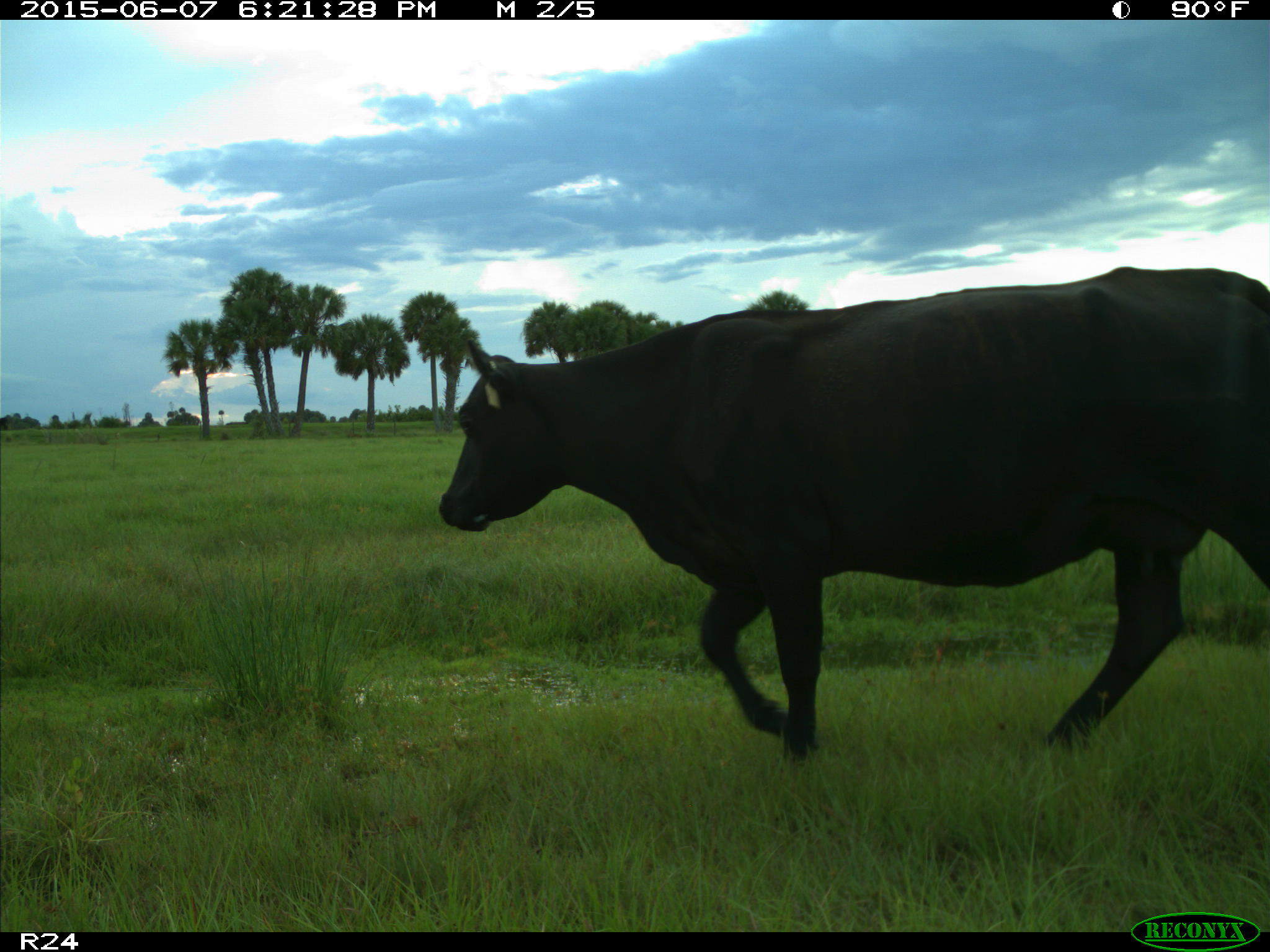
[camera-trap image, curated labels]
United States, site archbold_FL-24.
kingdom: Animalia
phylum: Chordata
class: Mammalia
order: Artiodactyla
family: Bovidae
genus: Bos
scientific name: Bos taurus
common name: domestic cow